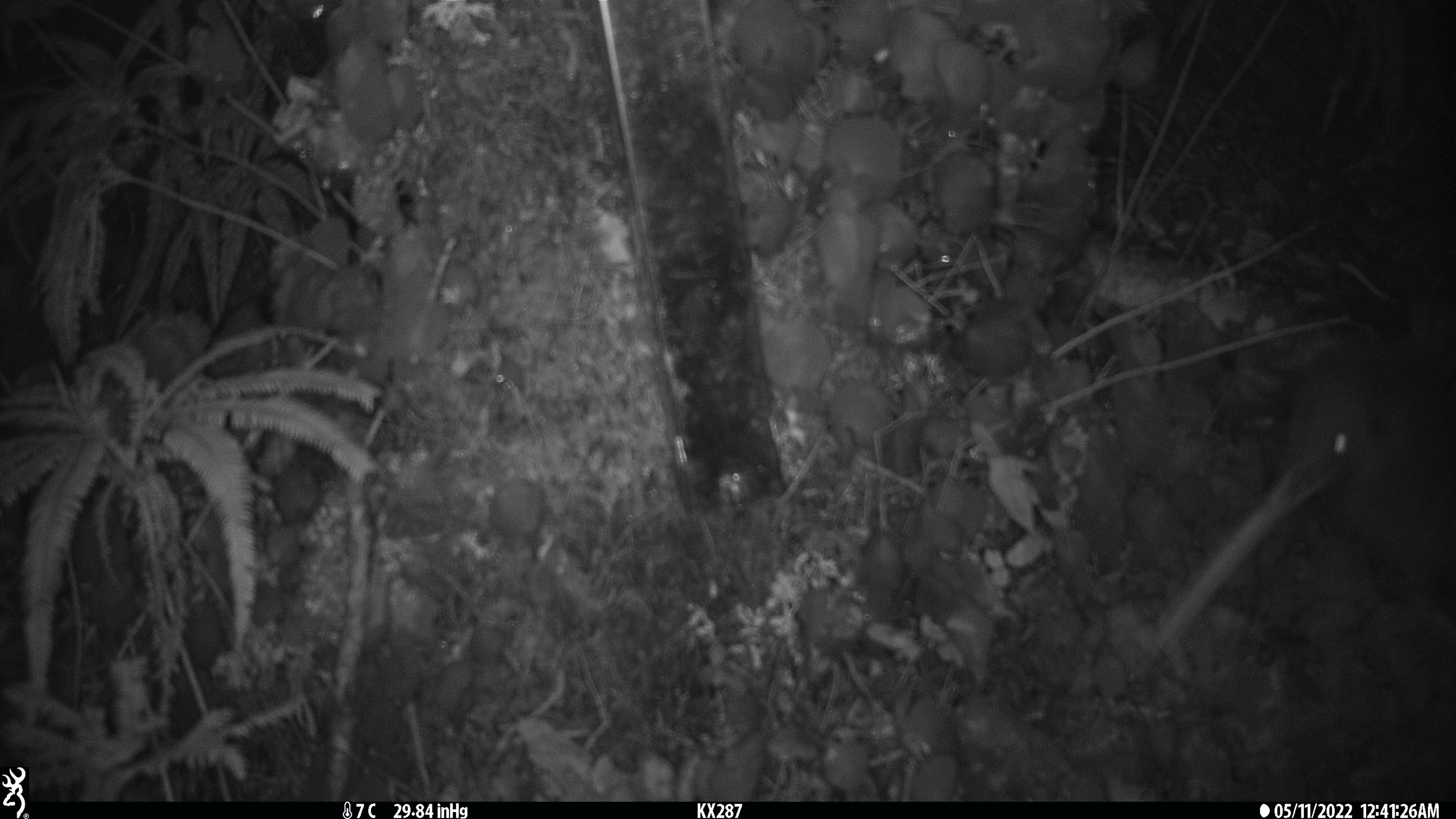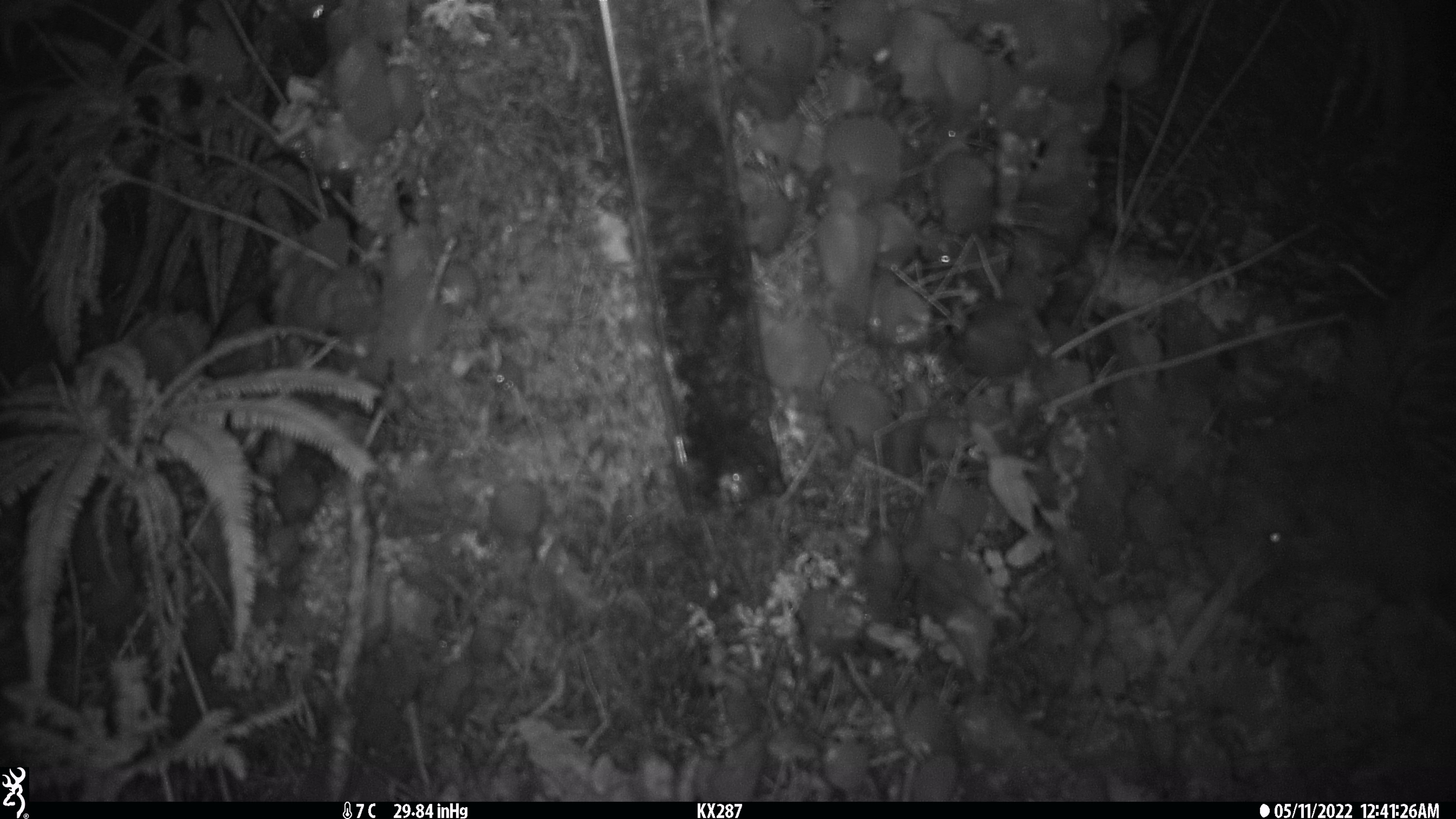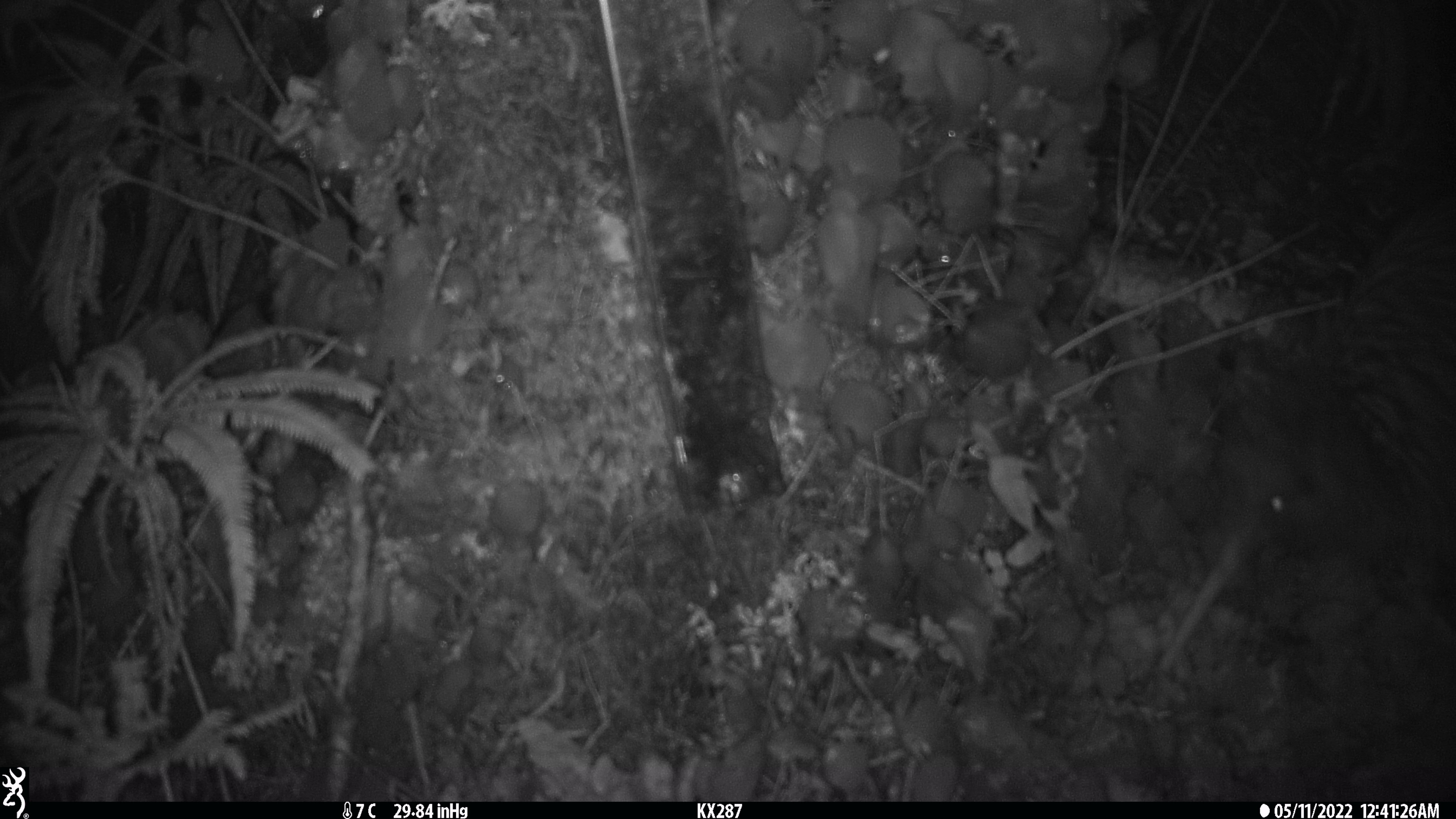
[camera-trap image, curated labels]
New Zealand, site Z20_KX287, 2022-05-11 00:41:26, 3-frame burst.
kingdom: Animalia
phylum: Chordata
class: Aves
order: Apterygiformes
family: Apterygidae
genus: Apteryx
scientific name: Apteryx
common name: kiwi